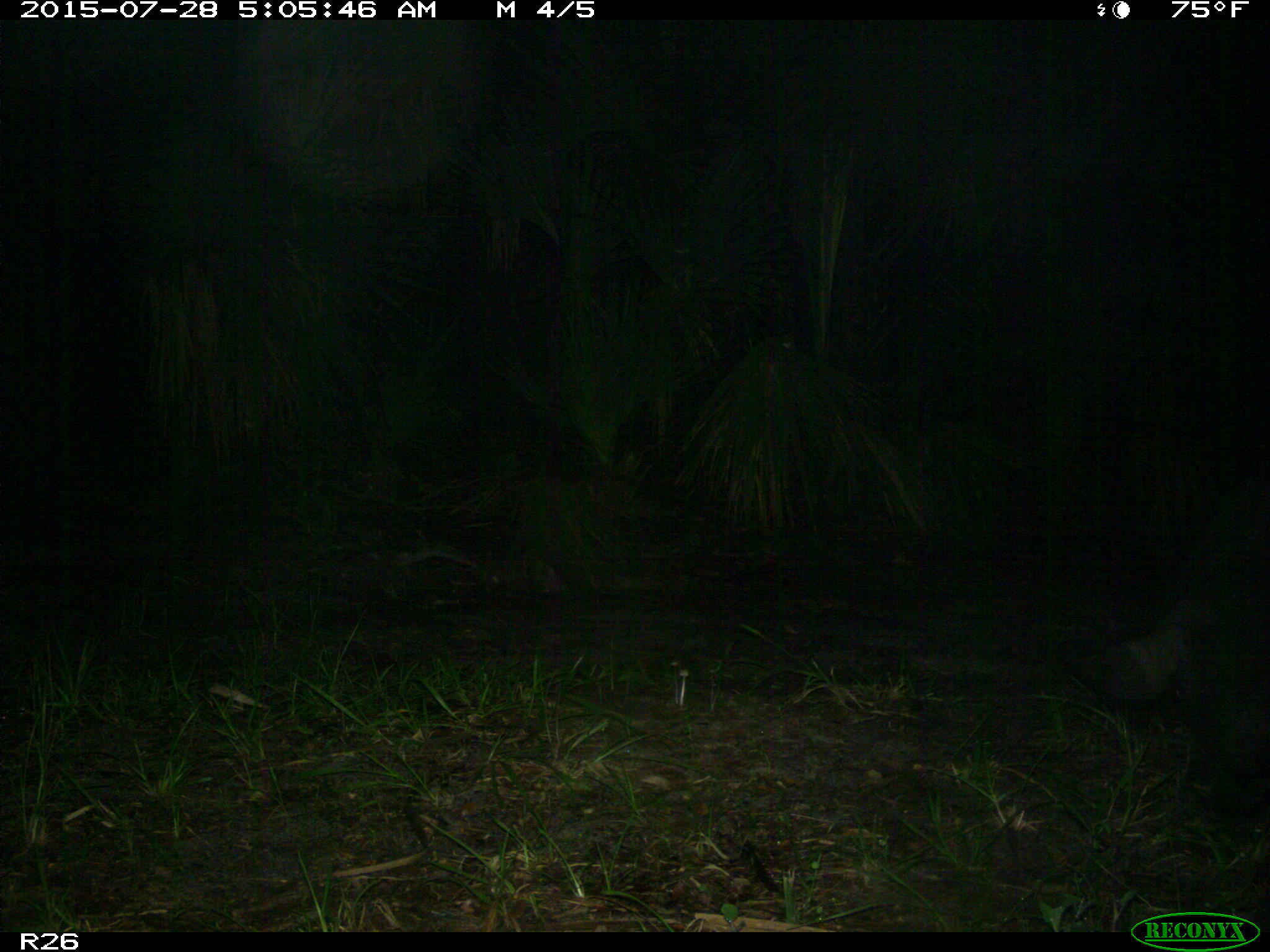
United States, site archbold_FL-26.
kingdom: Animalia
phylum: Chordata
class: Mammalia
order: Artiodactyla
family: Suidae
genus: Sus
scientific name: Sus scrofa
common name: wild boar